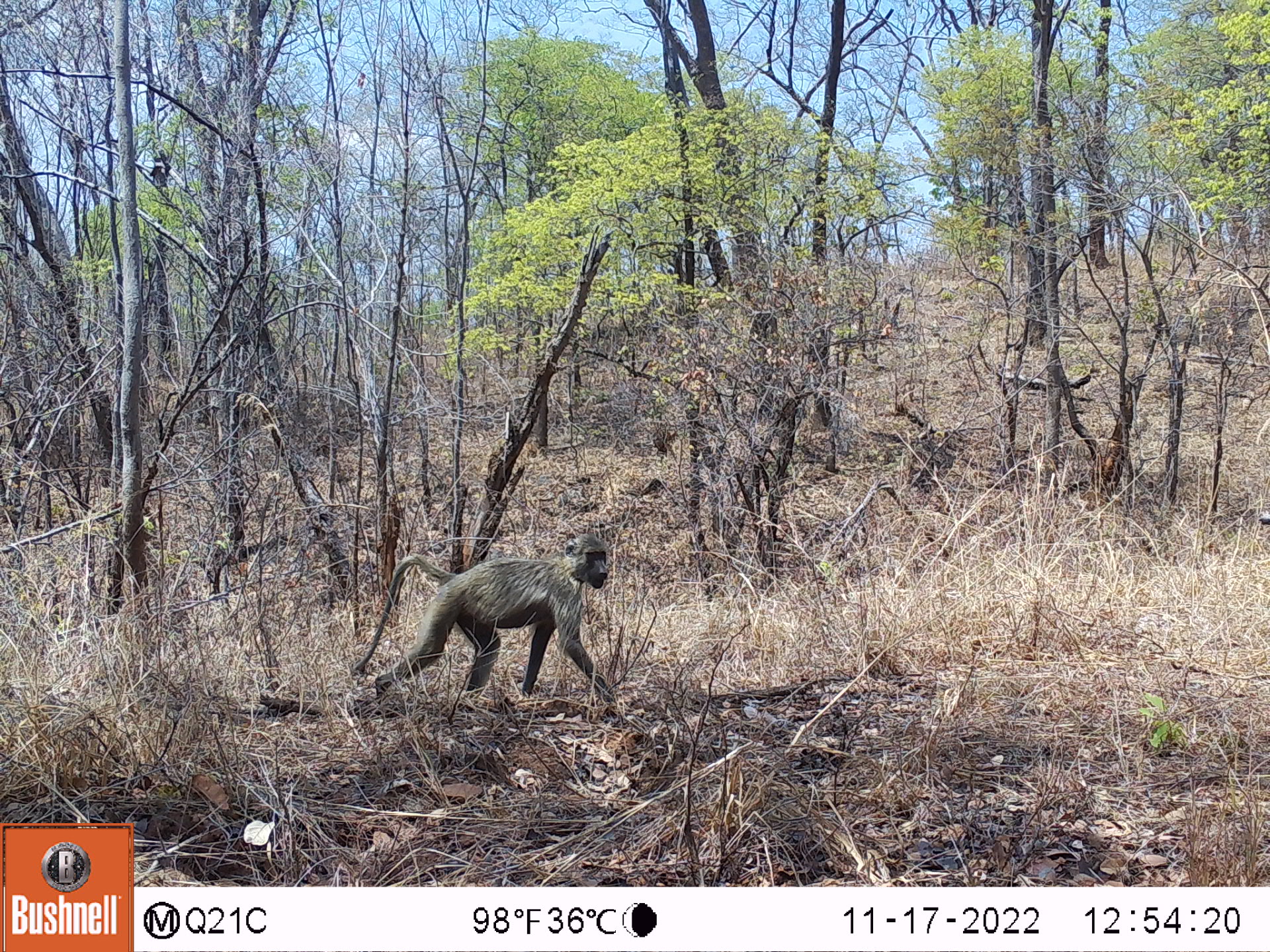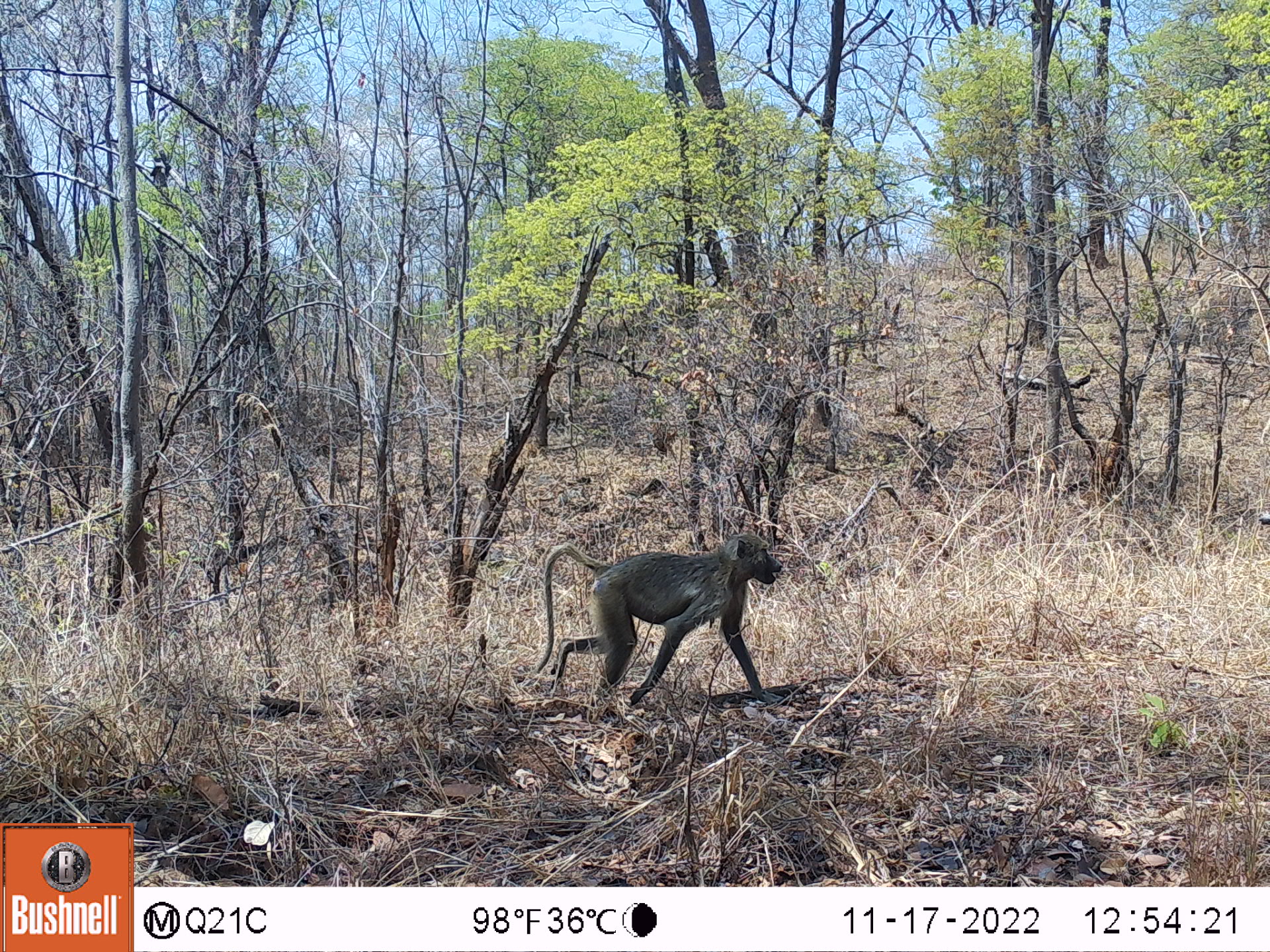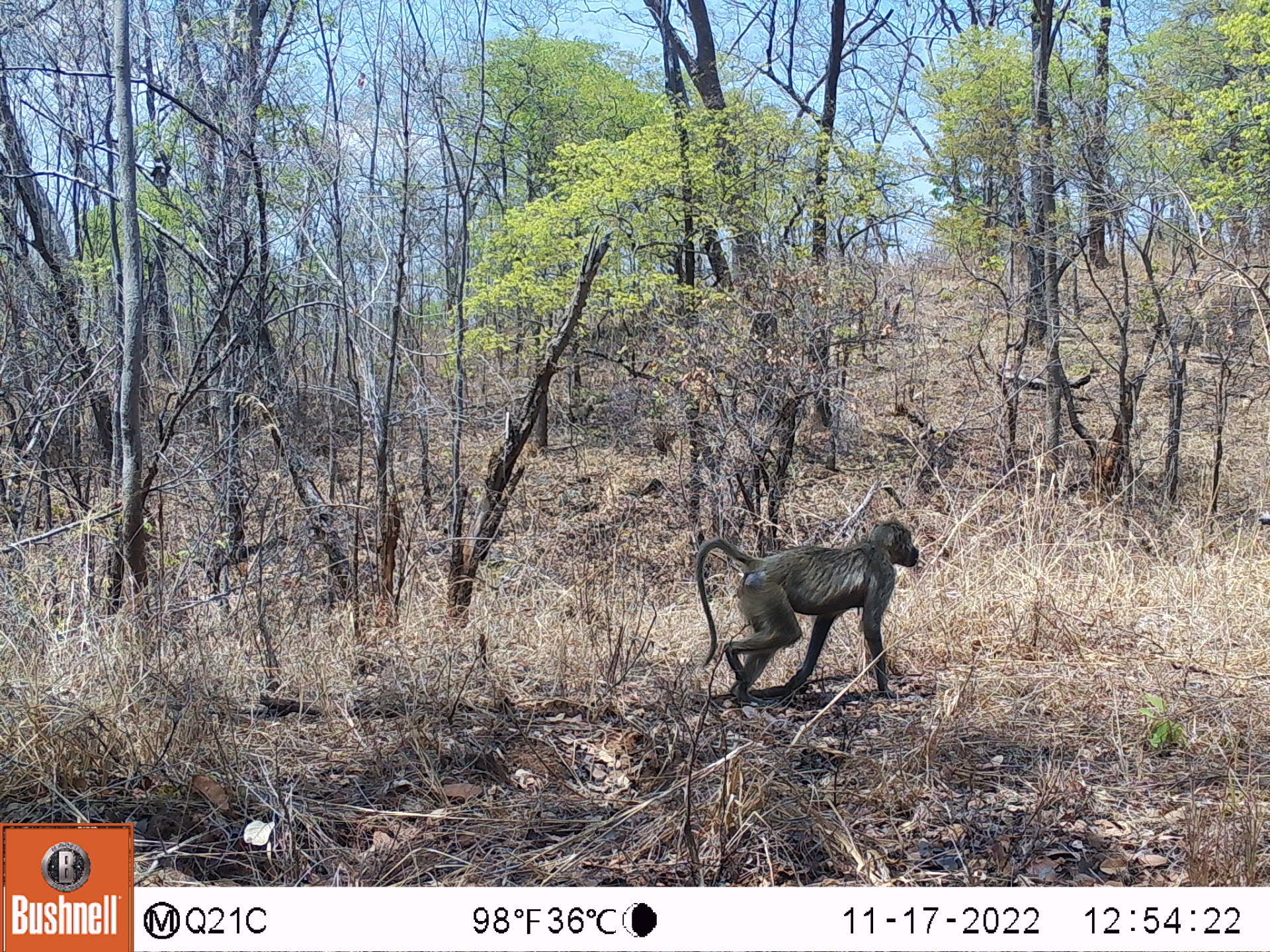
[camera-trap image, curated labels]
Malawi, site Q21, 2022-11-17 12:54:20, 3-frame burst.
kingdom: Animalia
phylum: Chordata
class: Mammalia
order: Primates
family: Cercopithecidae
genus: Papio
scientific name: Papio cynocephalus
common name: yellow baboon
Yellow baboon (Papio cynocephalus), count 1.